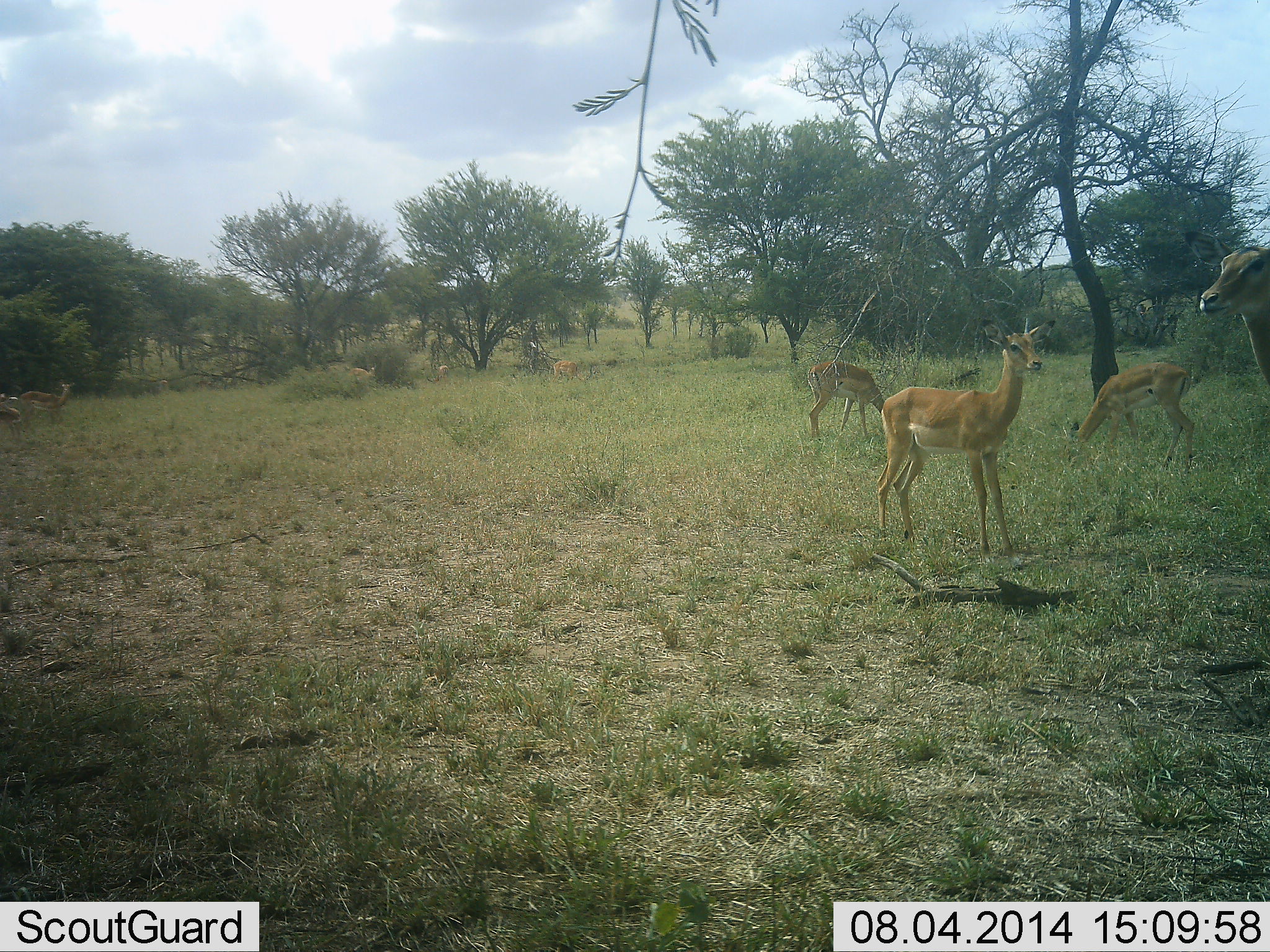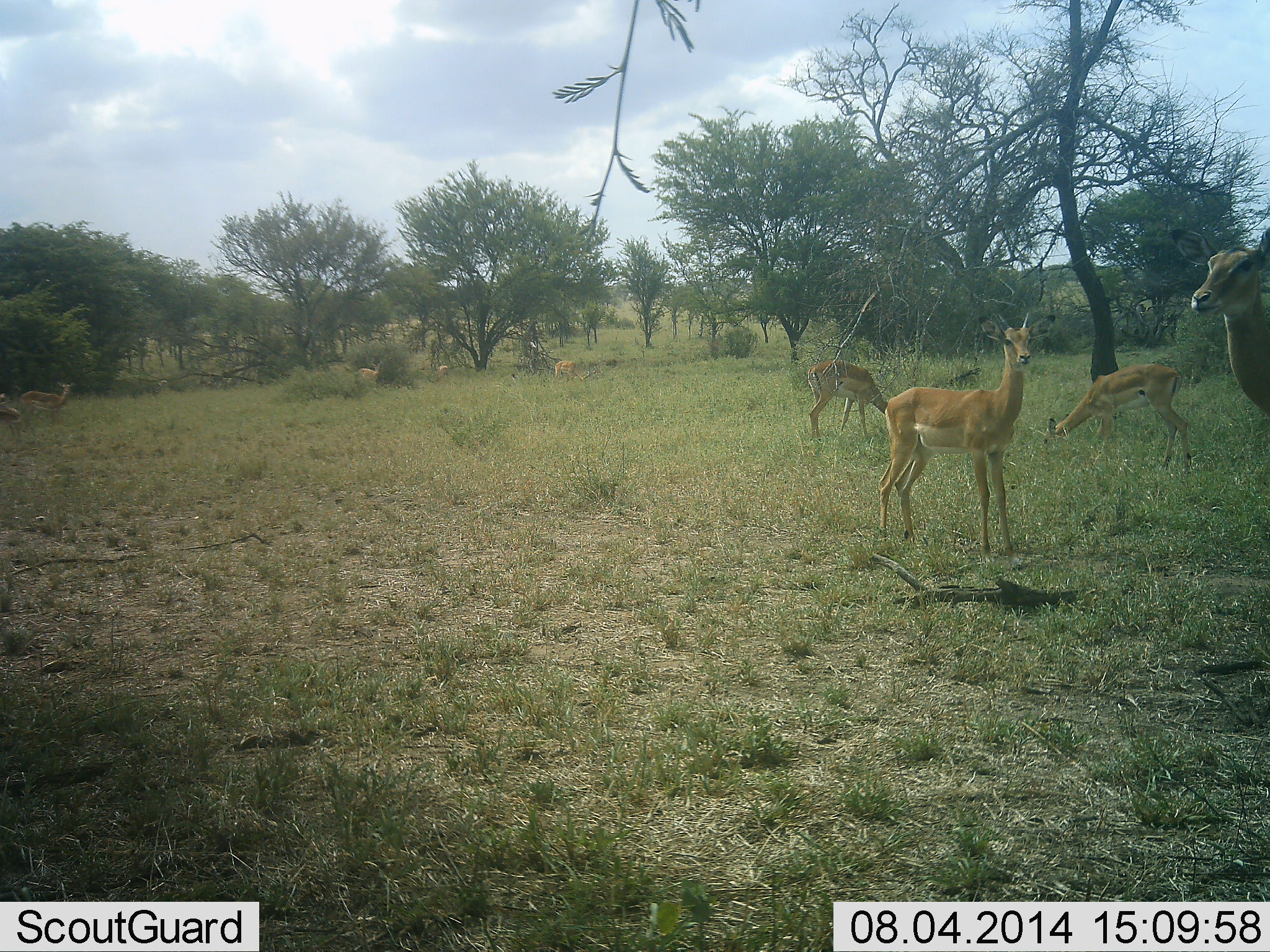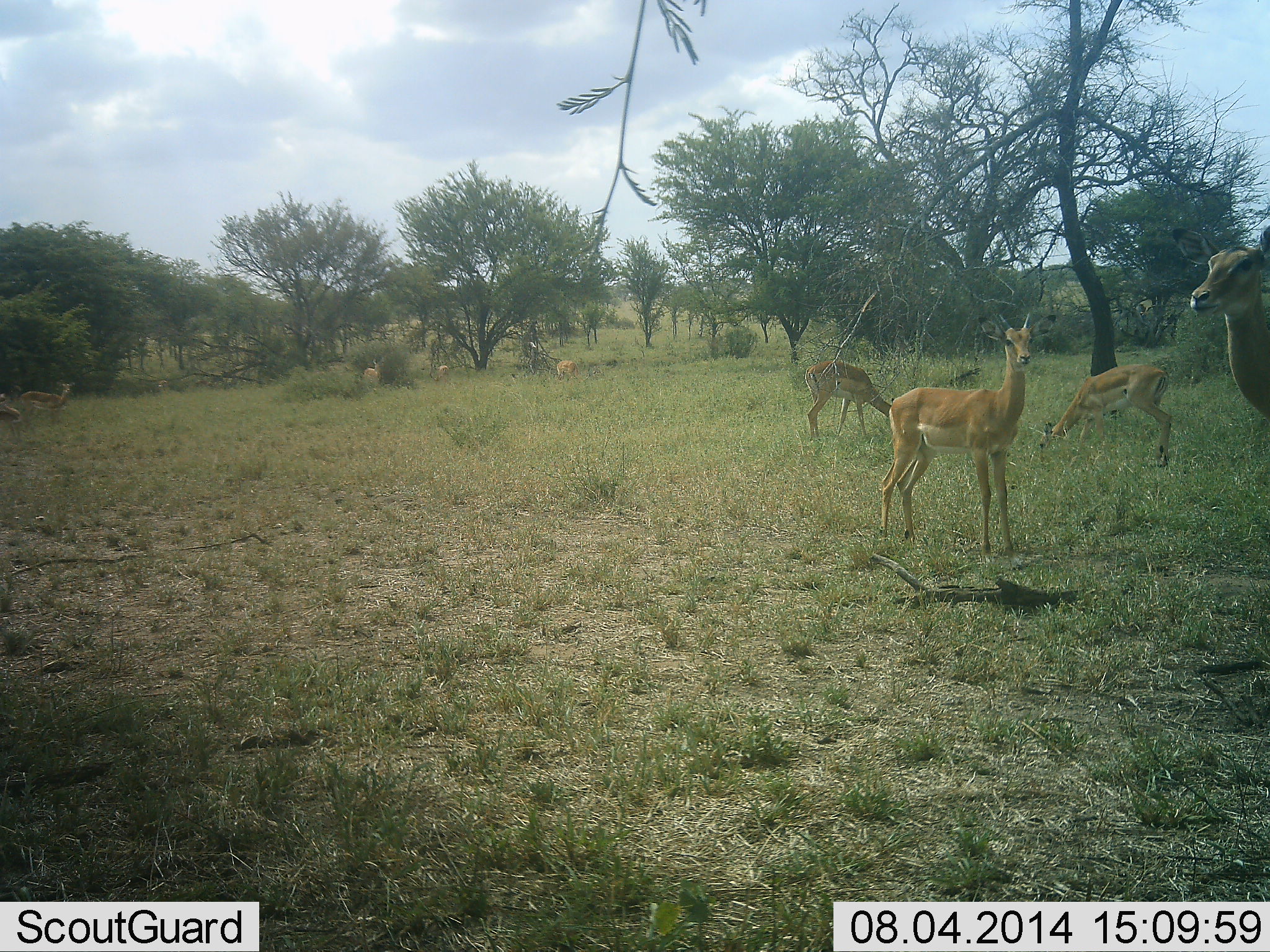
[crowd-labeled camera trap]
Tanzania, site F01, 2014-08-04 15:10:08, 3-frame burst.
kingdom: Animalia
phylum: Chordata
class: Mammalia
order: Artiodactyla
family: Bovidae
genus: Aepyceros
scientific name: Aepyceros melampus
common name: impala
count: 9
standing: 90%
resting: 0%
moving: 20%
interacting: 10%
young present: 0%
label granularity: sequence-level